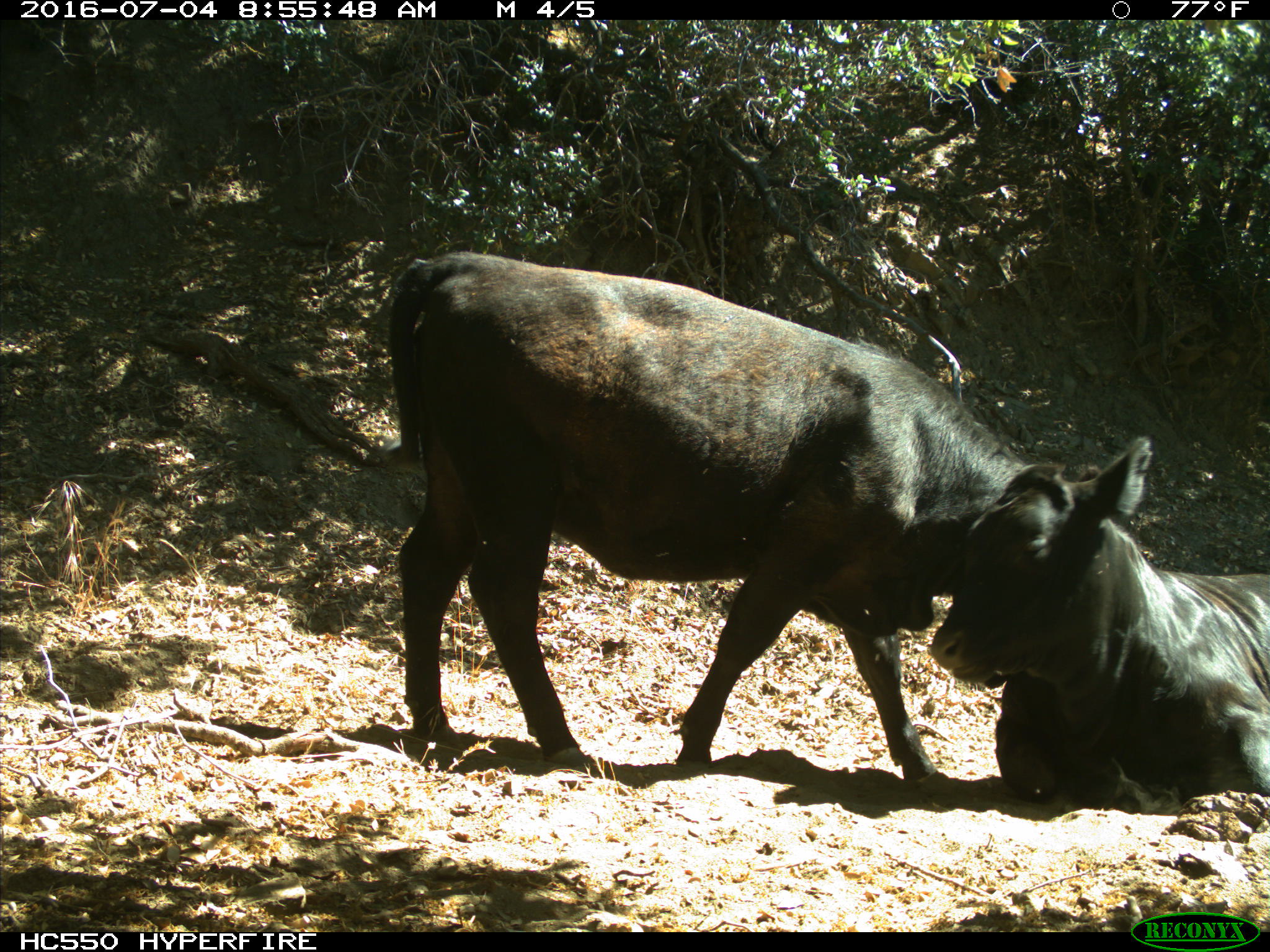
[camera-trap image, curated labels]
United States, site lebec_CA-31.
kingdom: Animalia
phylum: Chordata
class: Mammalia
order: Artiodactyla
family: Bovidae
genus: Bos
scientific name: Bos taurus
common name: domestic cow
Bos taurus (domestic cow).